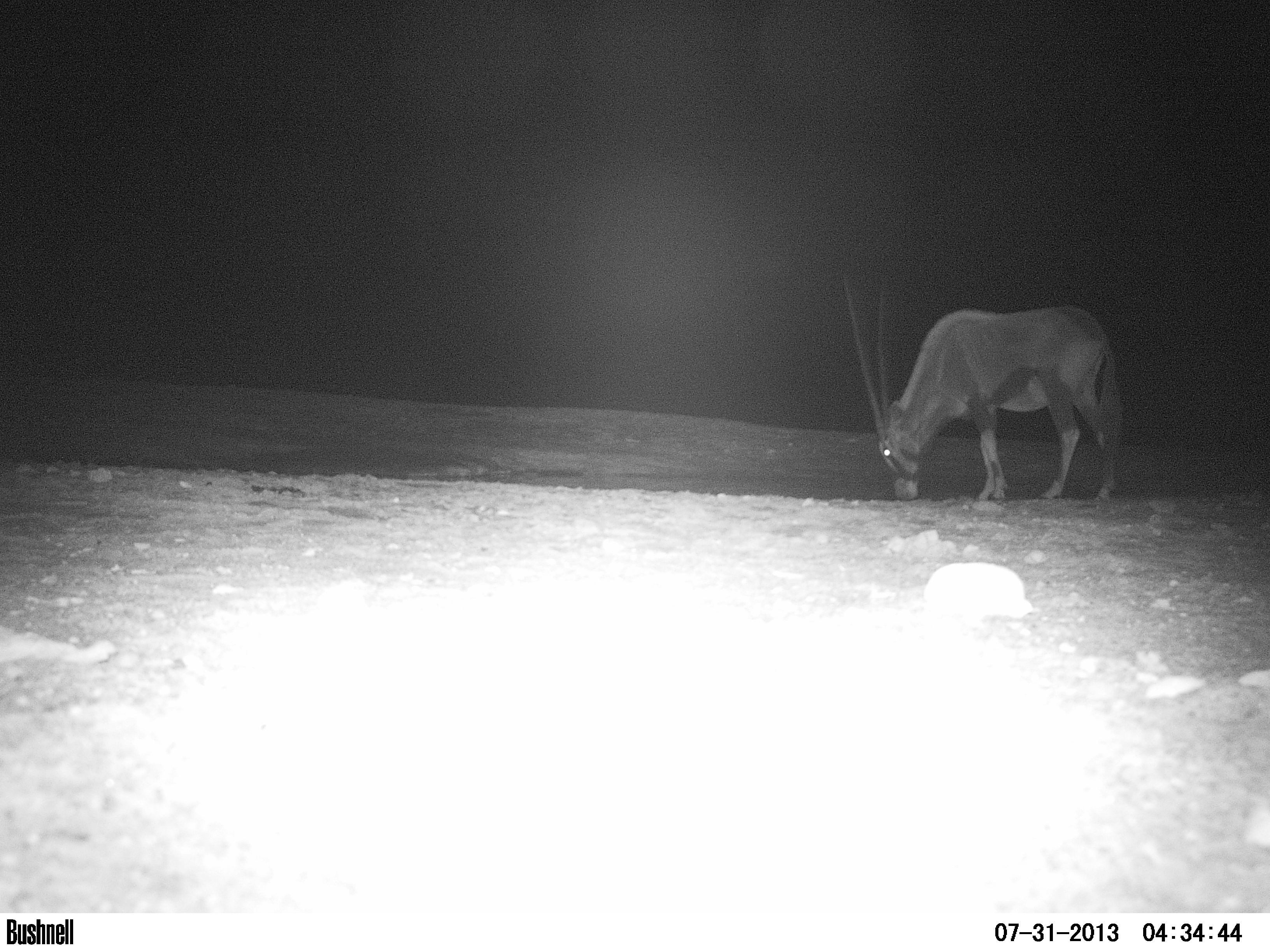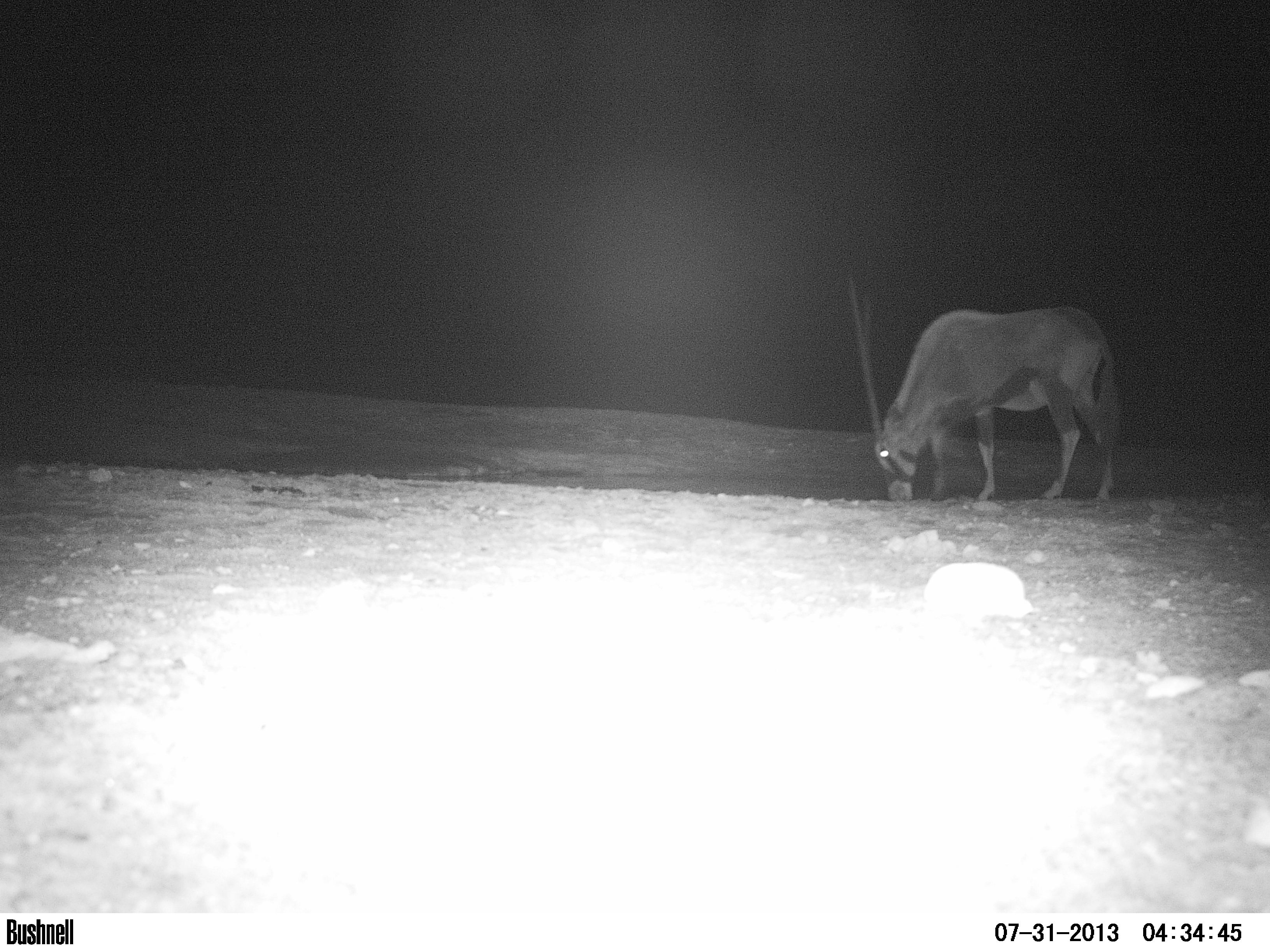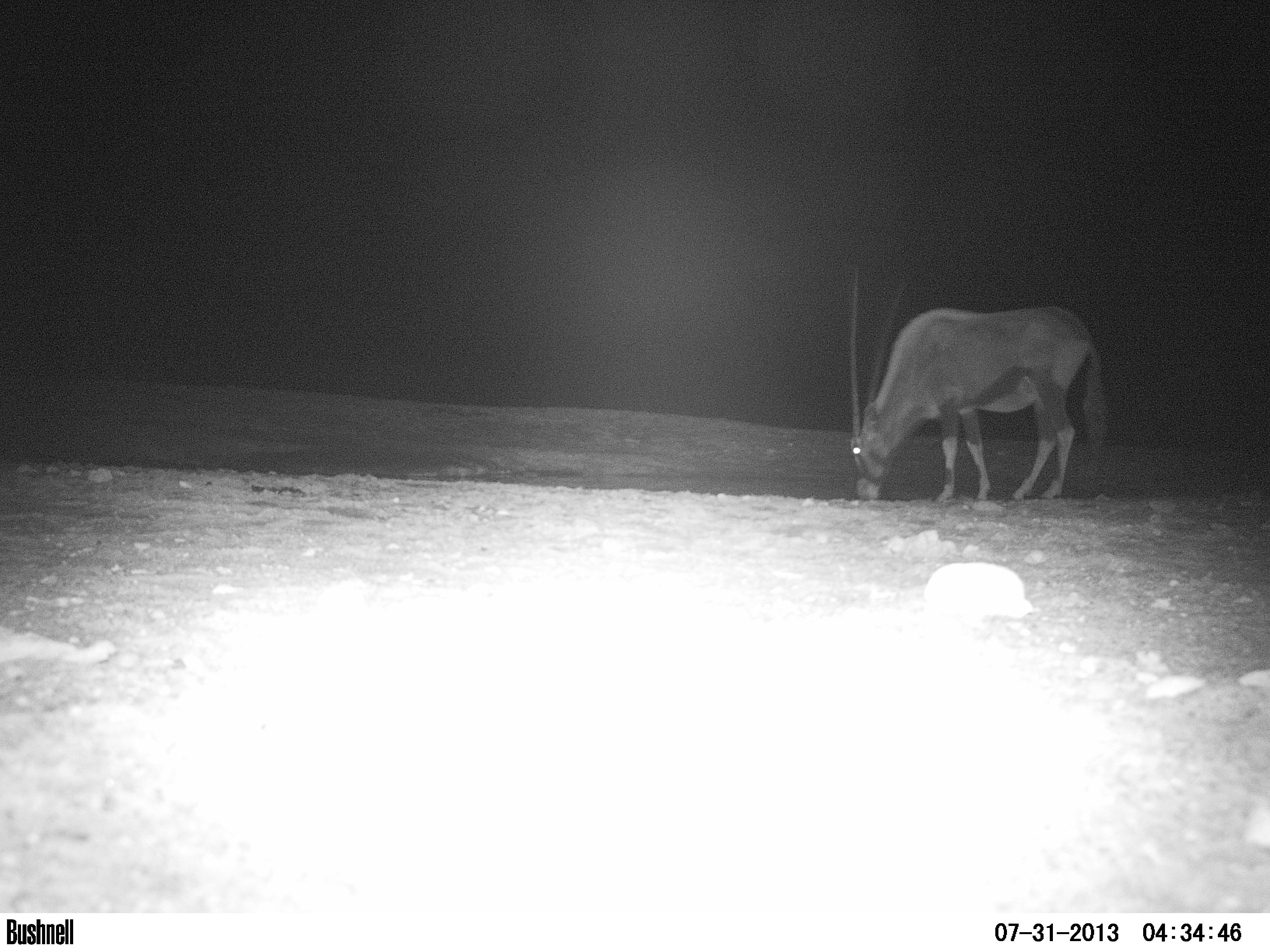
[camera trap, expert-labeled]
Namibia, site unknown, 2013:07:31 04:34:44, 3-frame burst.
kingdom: Animalia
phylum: Chordata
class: Mammalia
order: Artiodactyla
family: Bovidae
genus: Oryx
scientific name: Oryx gazella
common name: gemsbok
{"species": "Oryx gazella (gemsbok)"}